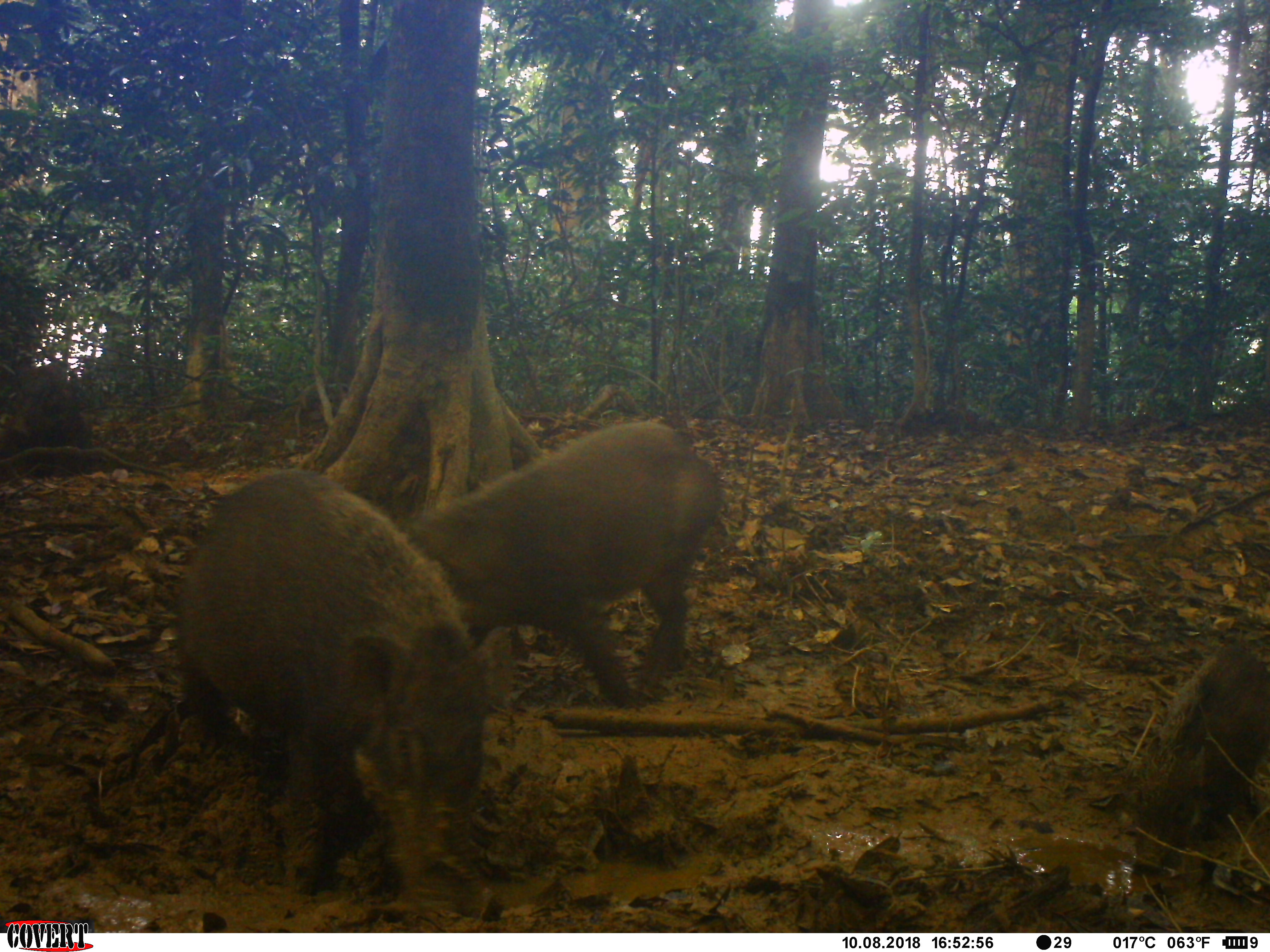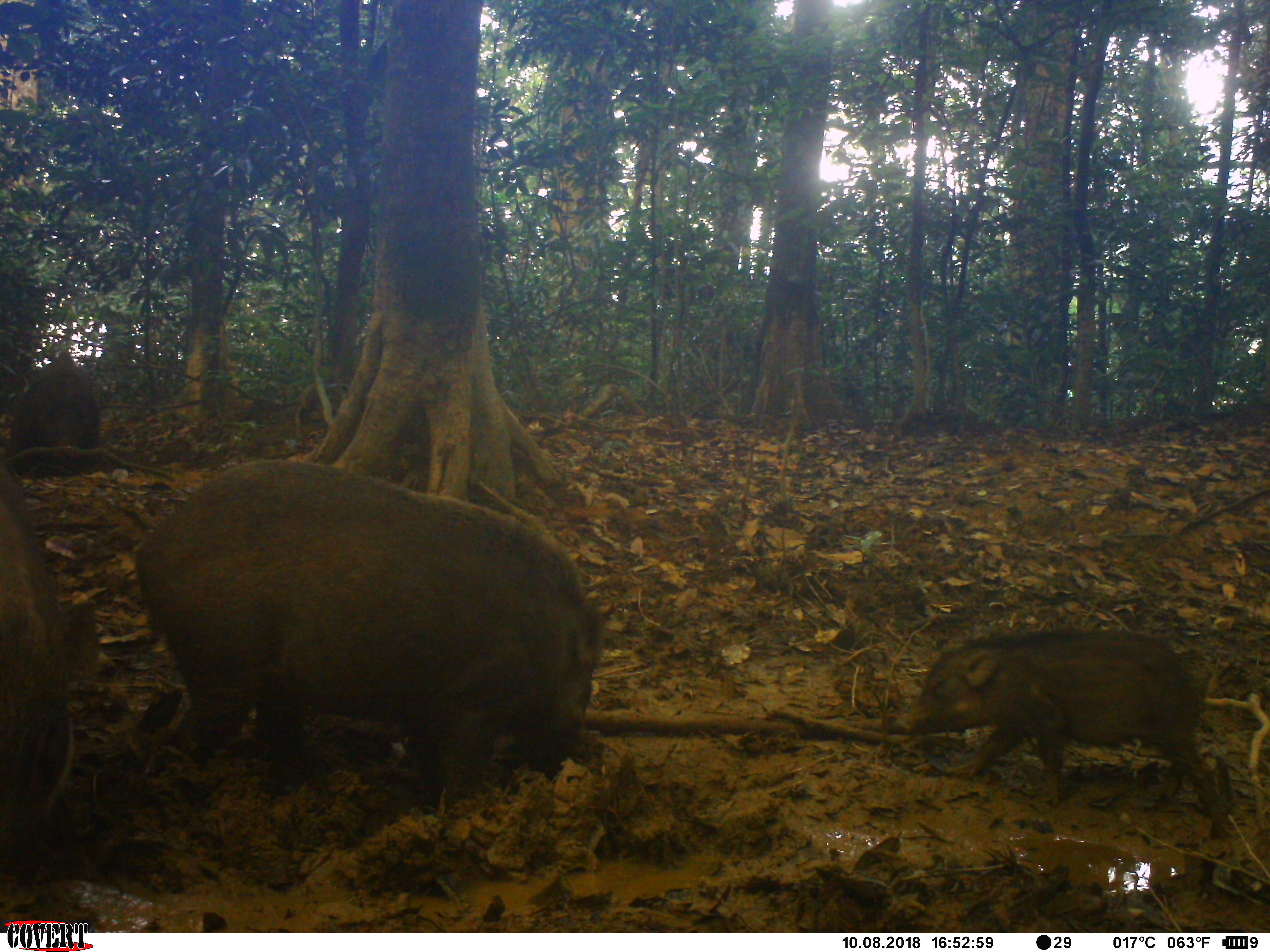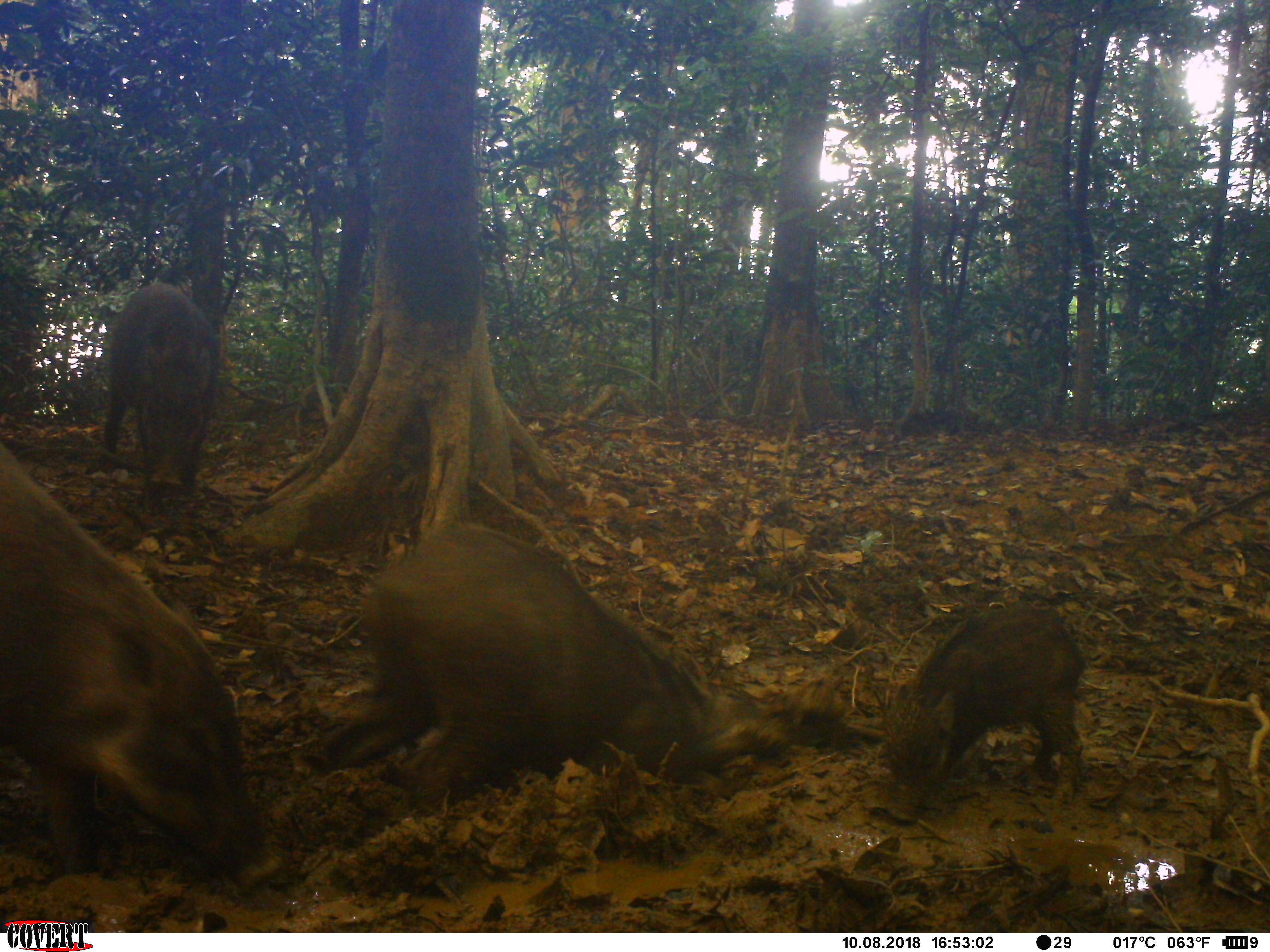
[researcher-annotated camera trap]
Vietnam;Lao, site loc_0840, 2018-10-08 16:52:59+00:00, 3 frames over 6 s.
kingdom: Animalia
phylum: Chordata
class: Mammalia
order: Artiodactyla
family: Suidae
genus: Sus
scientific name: Sus scrofa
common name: eurasian wild pig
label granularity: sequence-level